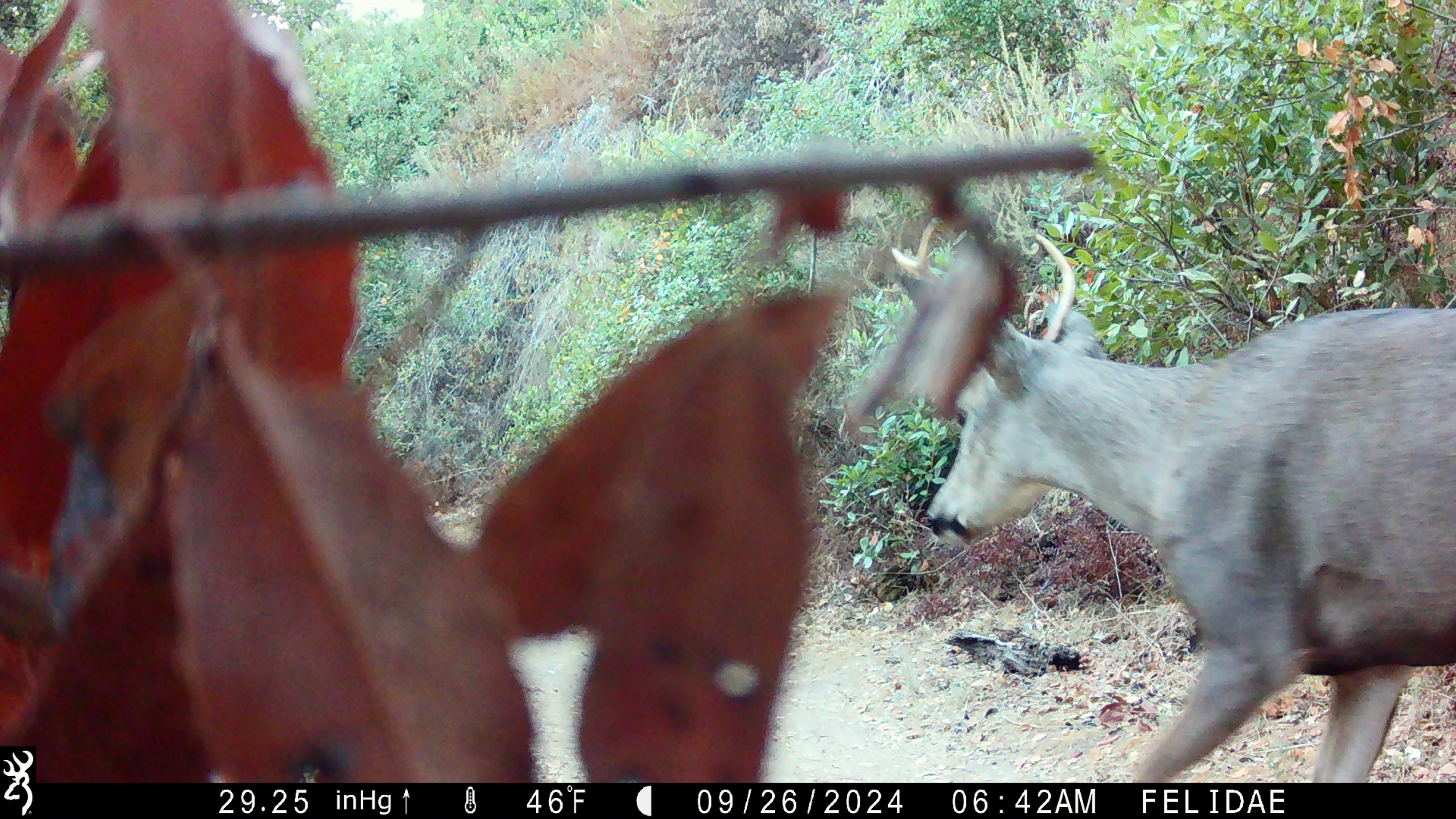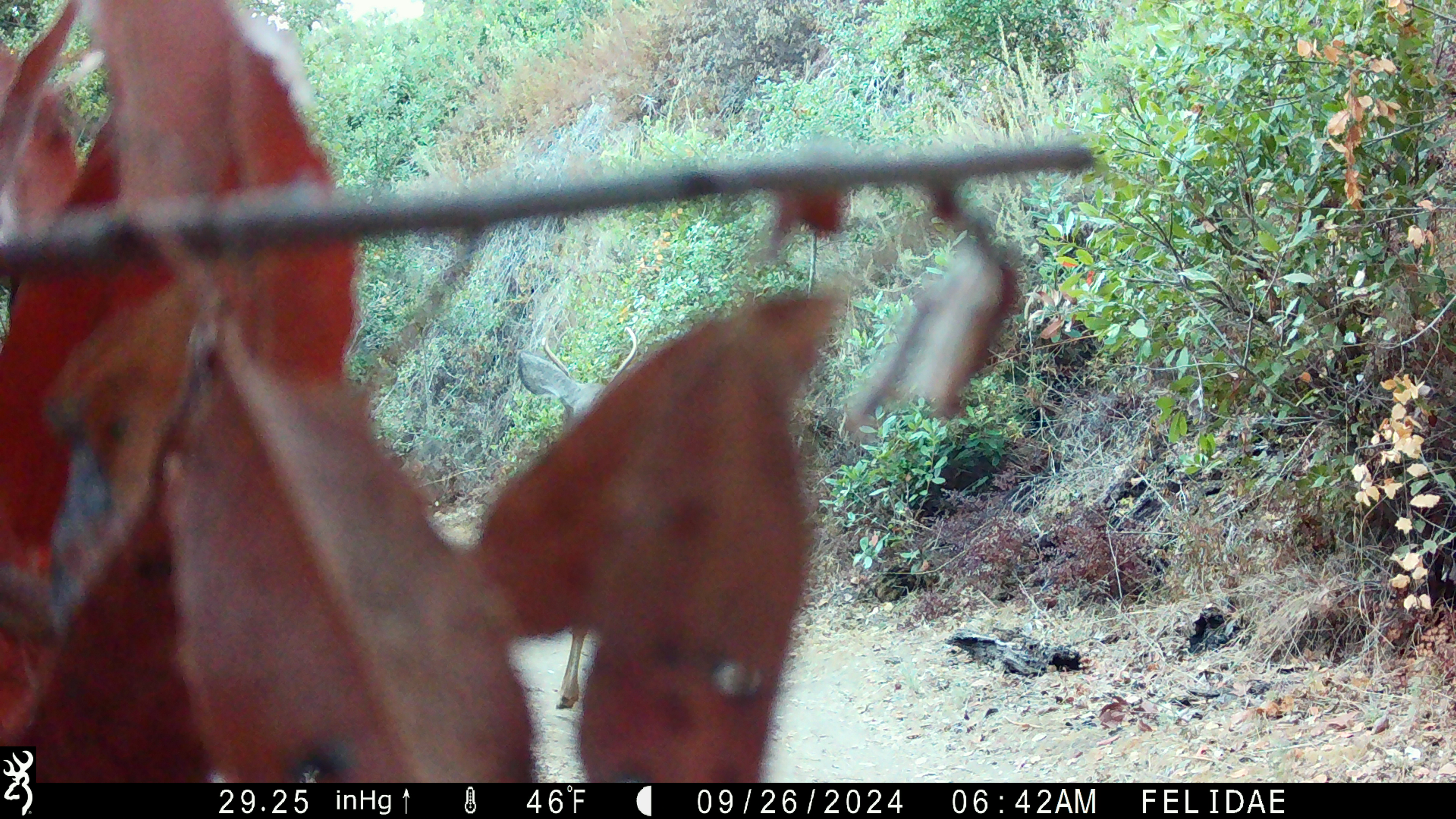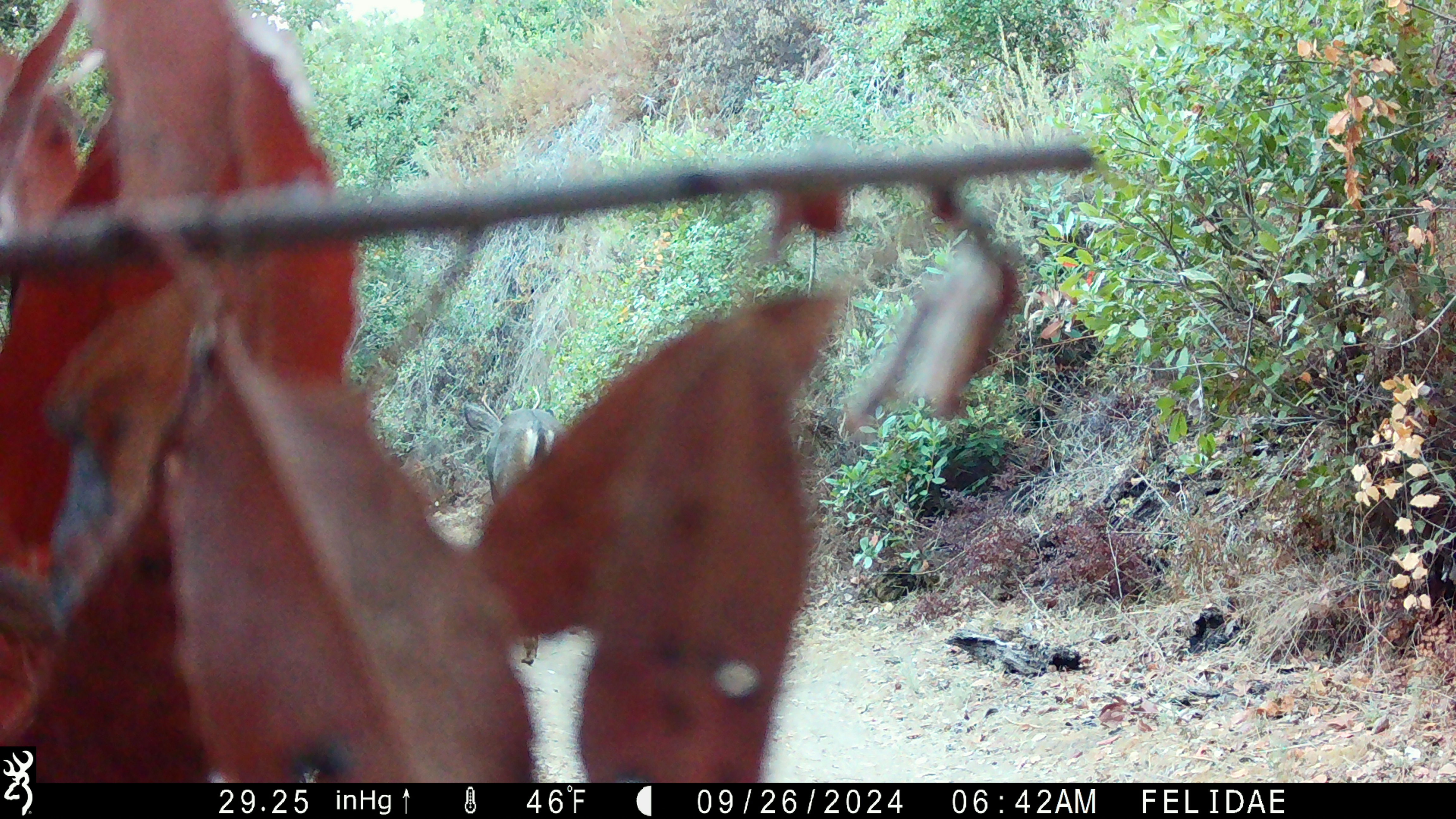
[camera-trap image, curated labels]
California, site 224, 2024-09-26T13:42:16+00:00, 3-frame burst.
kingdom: Animalia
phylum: Chordata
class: Mammalia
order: Artiodactyla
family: Cervidae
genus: Odocoileus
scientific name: Odocoileus hemionus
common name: mule deer